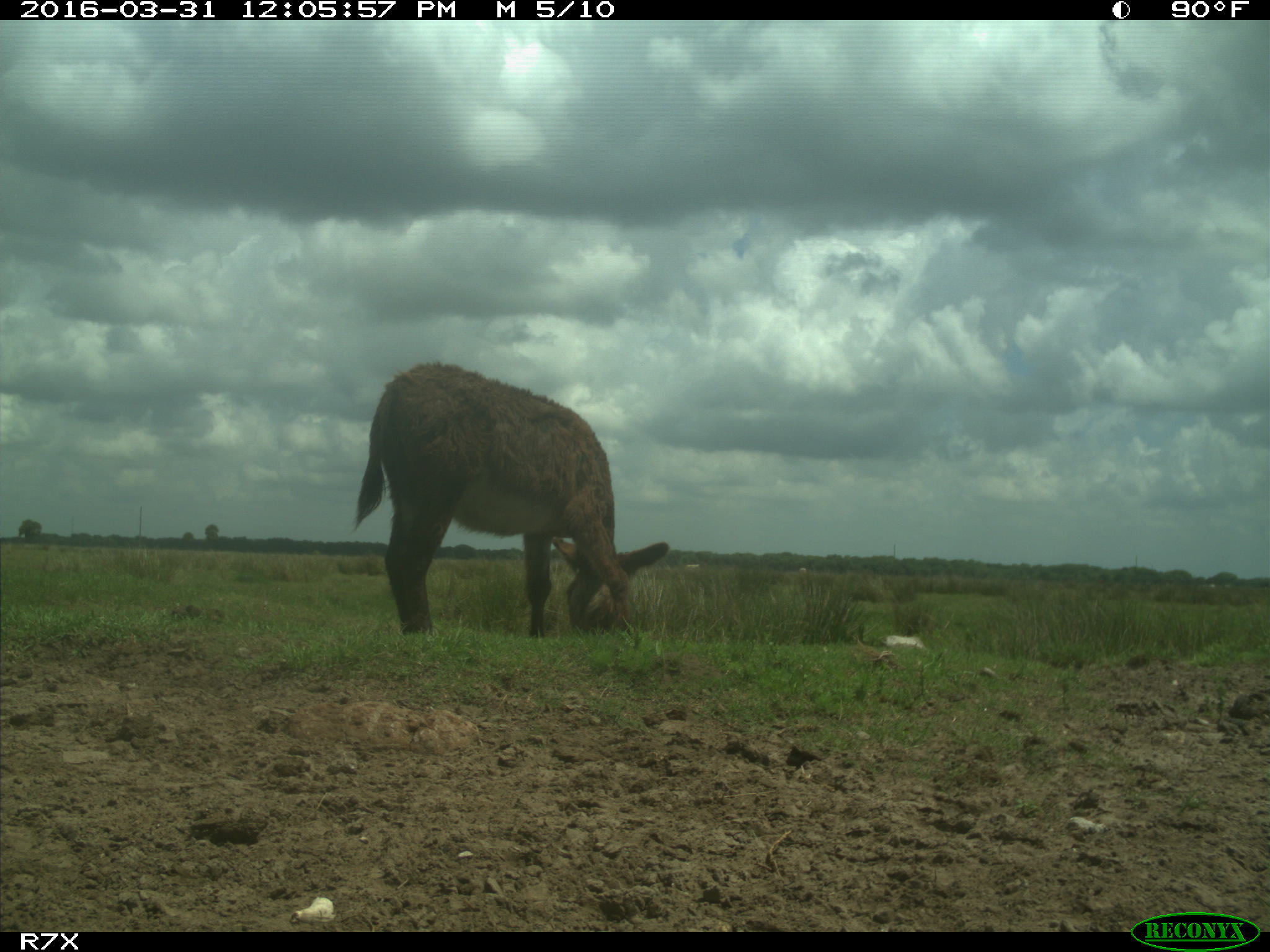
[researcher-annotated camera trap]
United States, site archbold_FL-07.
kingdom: Animalia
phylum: Chordata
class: Mammalia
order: Artiodactyla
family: Bovidae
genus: Bos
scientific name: Bos taurus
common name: domestic cow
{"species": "Bos taurus (domestic cow)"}